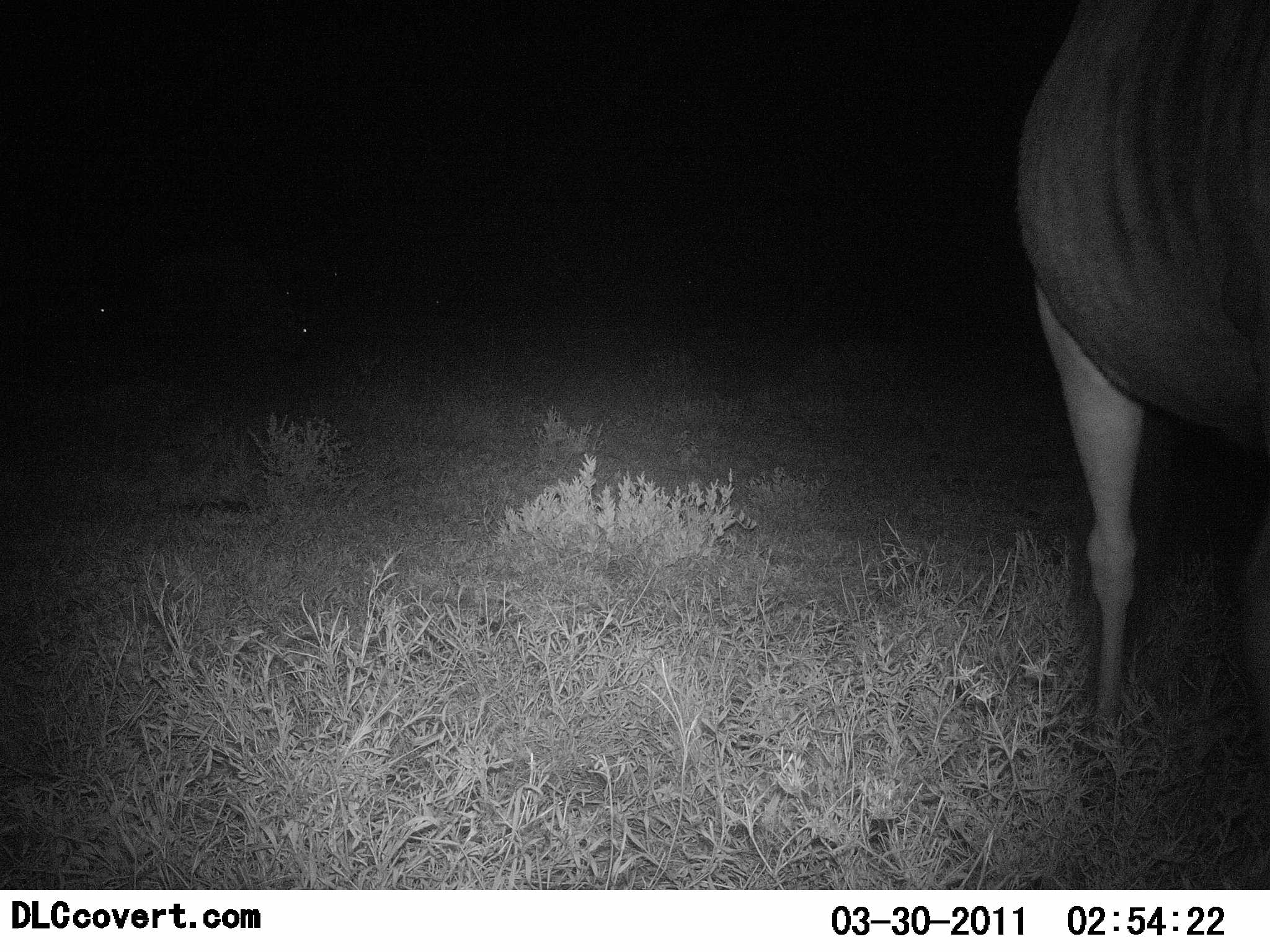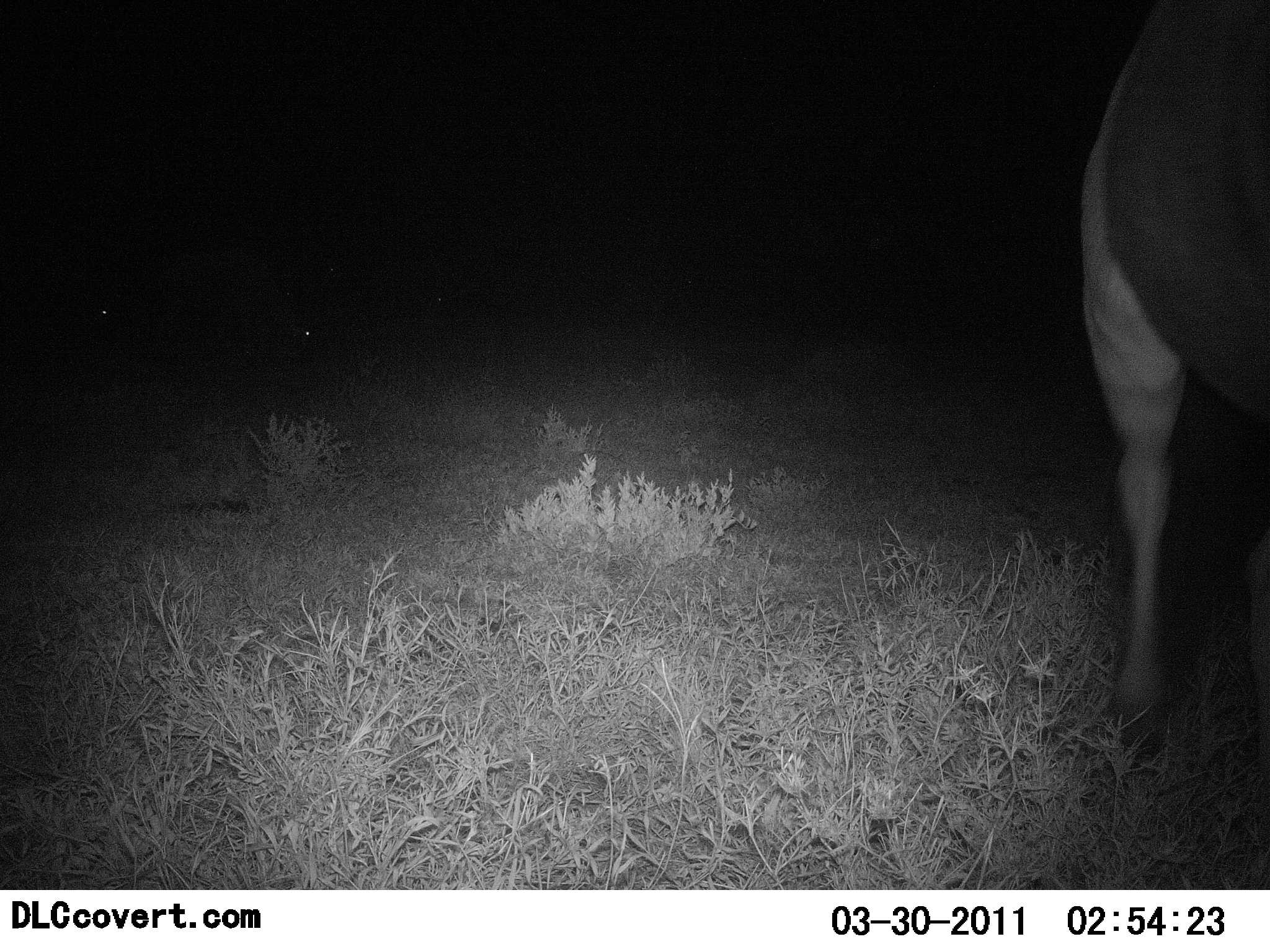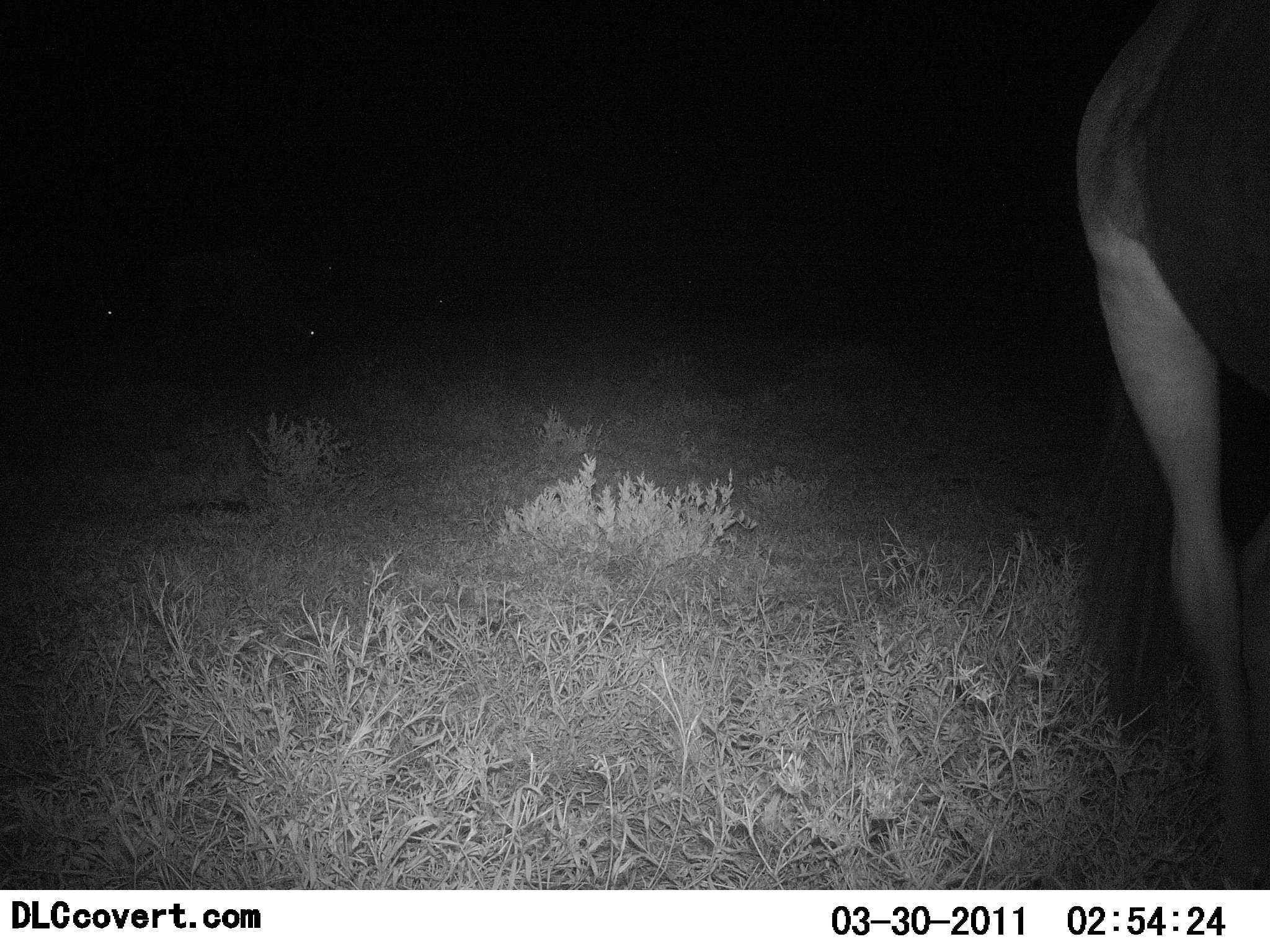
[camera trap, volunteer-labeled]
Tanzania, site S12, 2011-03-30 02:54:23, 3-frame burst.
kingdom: Animalia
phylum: Chordata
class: Mammalia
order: Artiodactyla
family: Bovidae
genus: Connochaetes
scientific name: Connochaetes taurinus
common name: blue wildebeest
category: wildebeest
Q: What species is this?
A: Wildebeest (blue wildebeest) (Connochaetes taurinus).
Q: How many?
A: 1.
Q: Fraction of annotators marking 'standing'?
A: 50%.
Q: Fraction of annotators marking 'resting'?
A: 12%.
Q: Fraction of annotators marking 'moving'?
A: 50%.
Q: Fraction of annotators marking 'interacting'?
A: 0%.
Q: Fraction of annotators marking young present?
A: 0%.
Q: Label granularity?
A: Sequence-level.